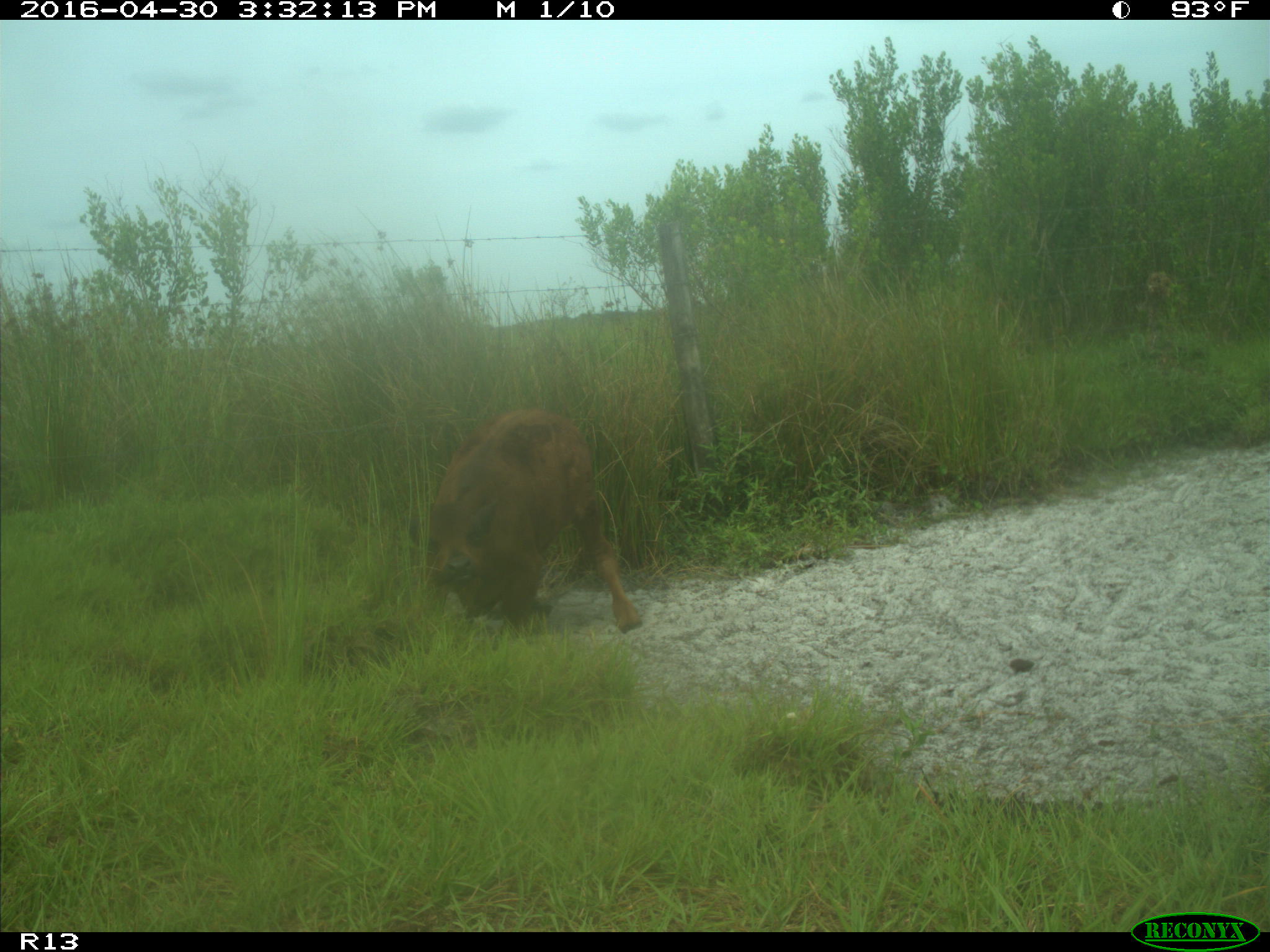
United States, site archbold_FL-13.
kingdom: Animalia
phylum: Chordata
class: Mammalia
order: Artiodactyla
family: Bovidae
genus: Bos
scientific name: Bos taurus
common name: domestic cow